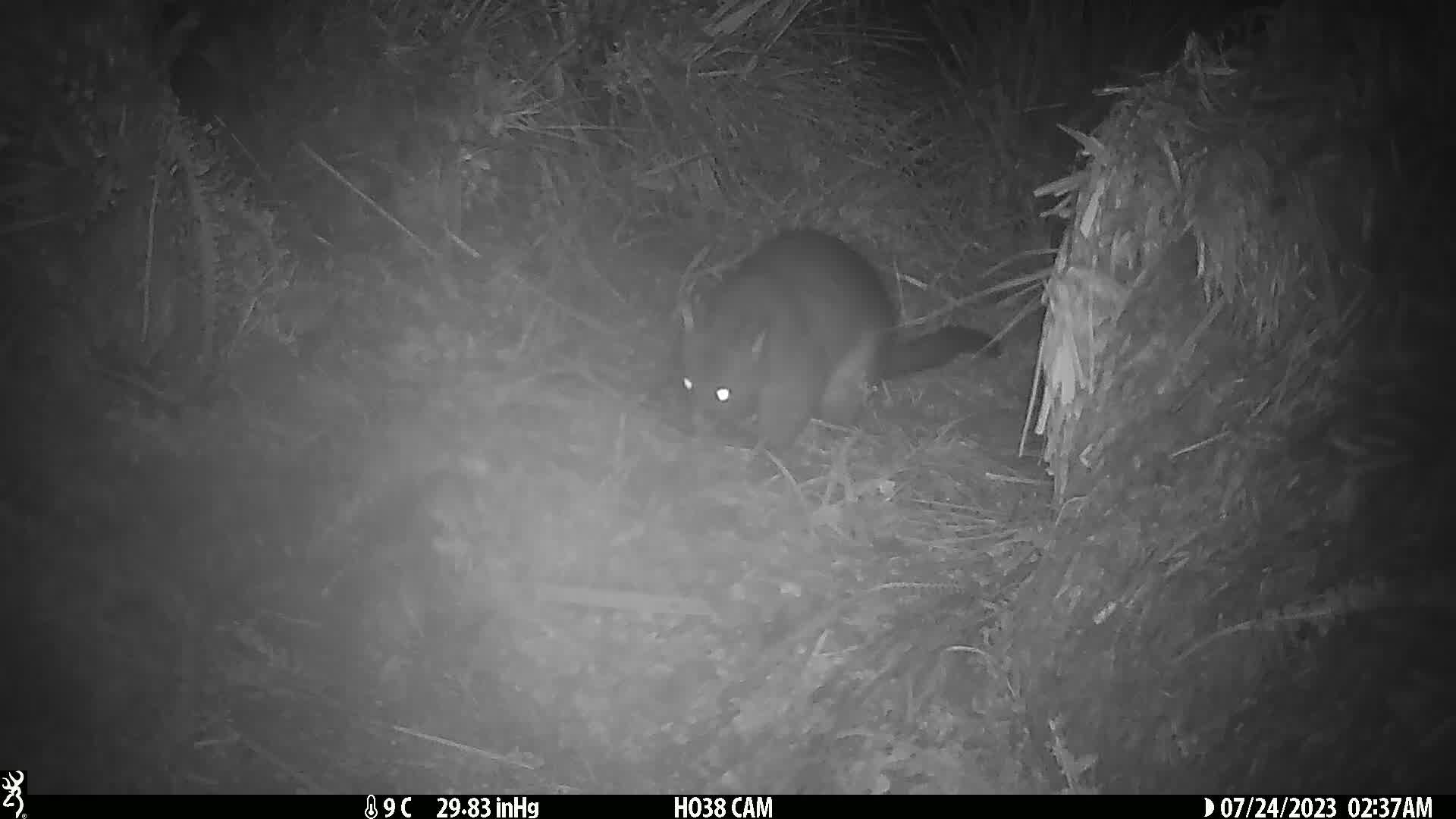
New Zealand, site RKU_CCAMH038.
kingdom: Animalia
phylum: Chordata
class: Mammalia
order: Diprotodontia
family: Phalangeridae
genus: Trichosurus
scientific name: Trichosurus vulpecula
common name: common brushtail possum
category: possum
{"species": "possum (common brushtail possum) (Trichosurus vulpecula)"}